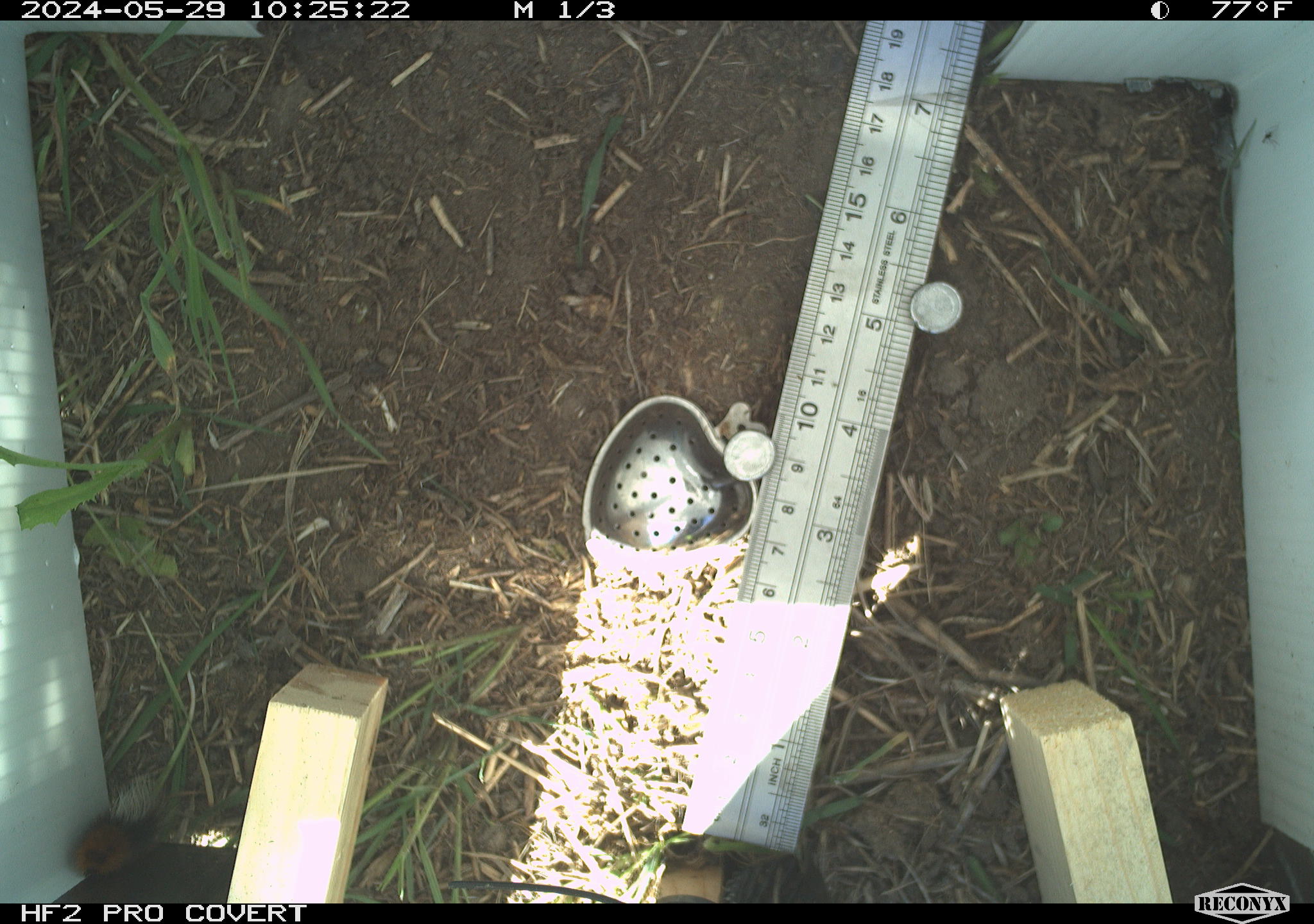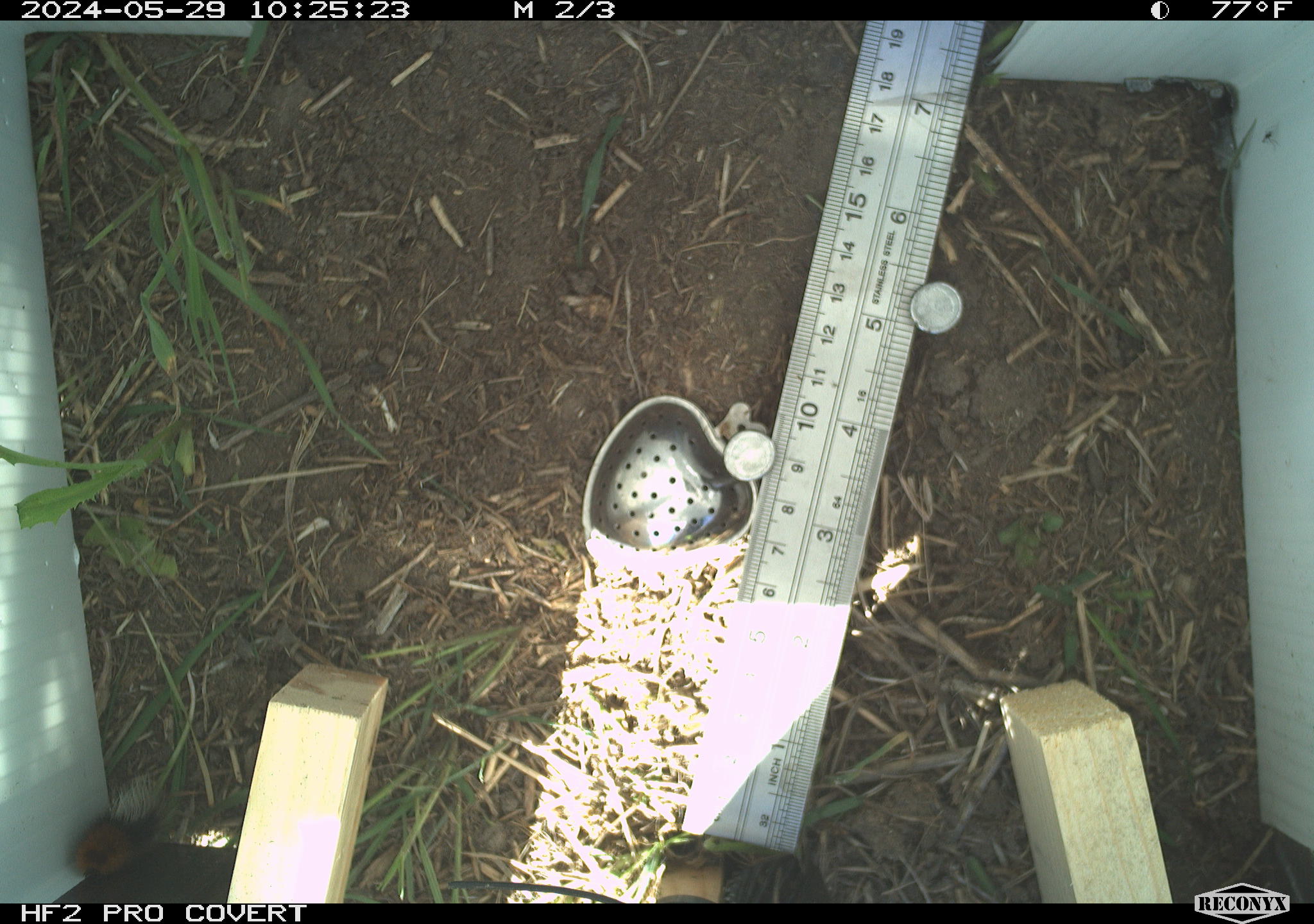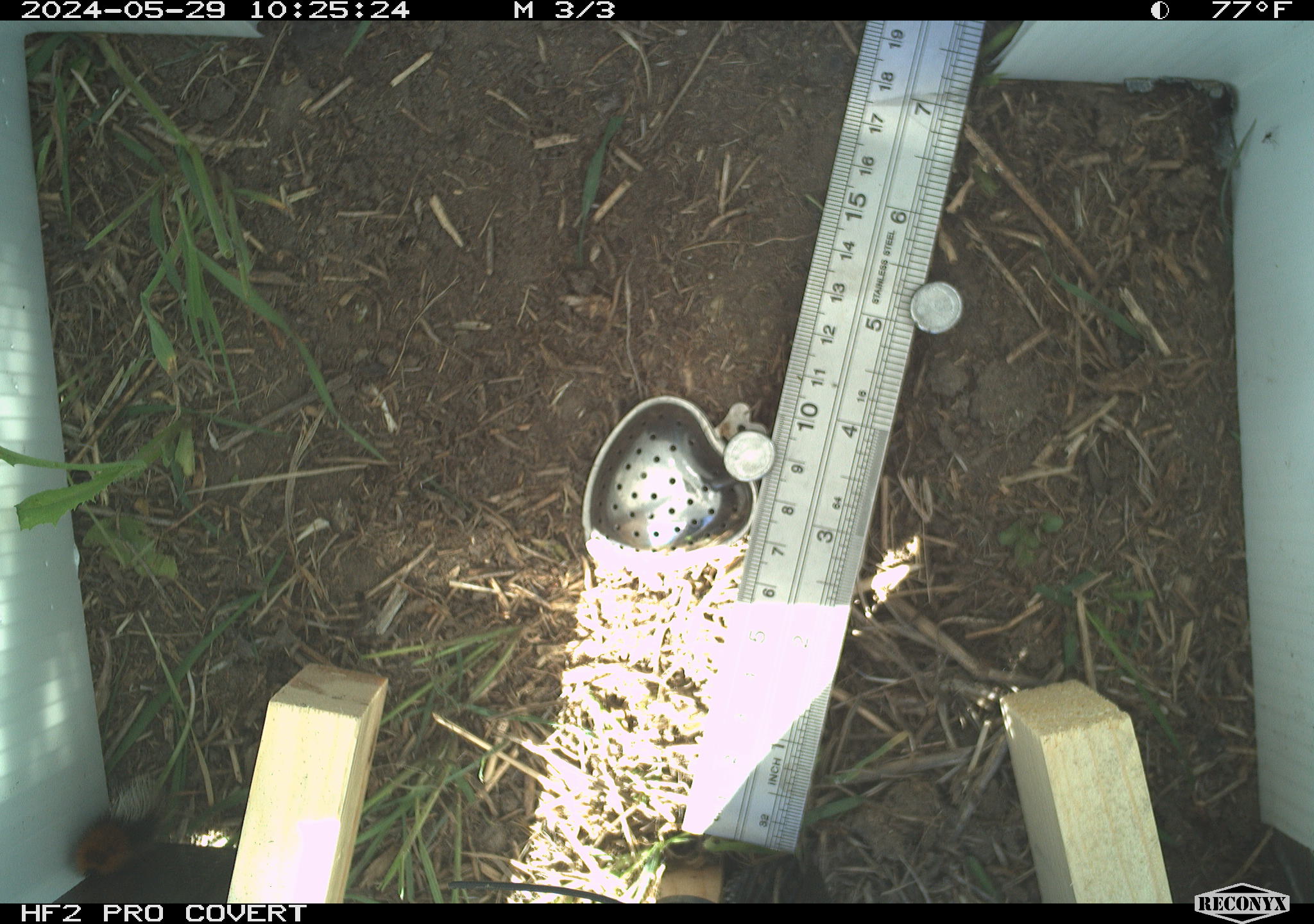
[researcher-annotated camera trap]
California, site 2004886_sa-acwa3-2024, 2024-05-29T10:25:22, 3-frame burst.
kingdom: Animalia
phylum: Arthropoda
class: Insecta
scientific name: Insecta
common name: insect